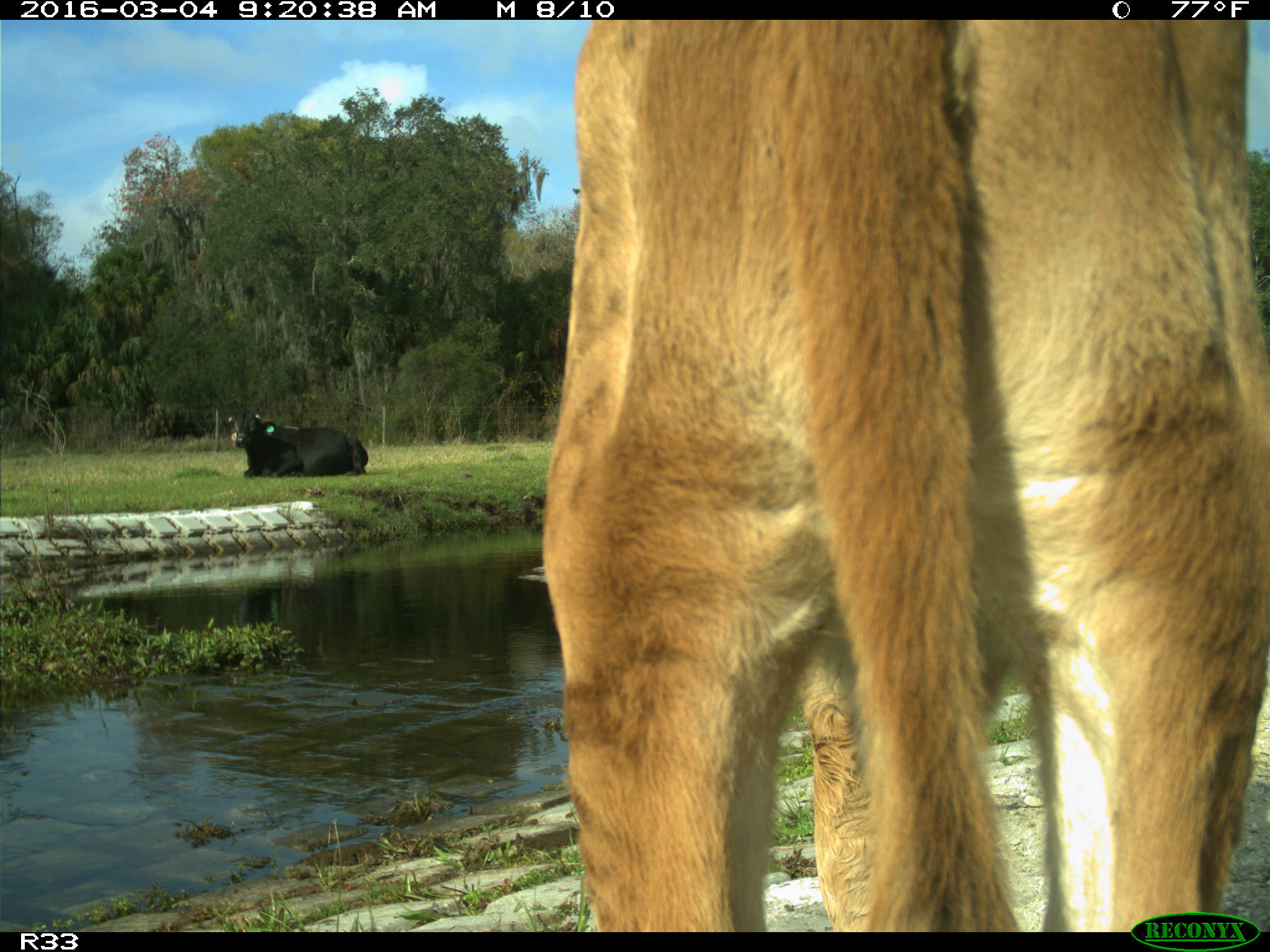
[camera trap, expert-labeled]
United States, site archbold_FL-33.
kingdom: Animalia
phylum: Chordata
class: Mammalia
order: Artiodactyla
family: Bovidae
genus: Bos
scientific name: Bos taurus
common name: domestic cow